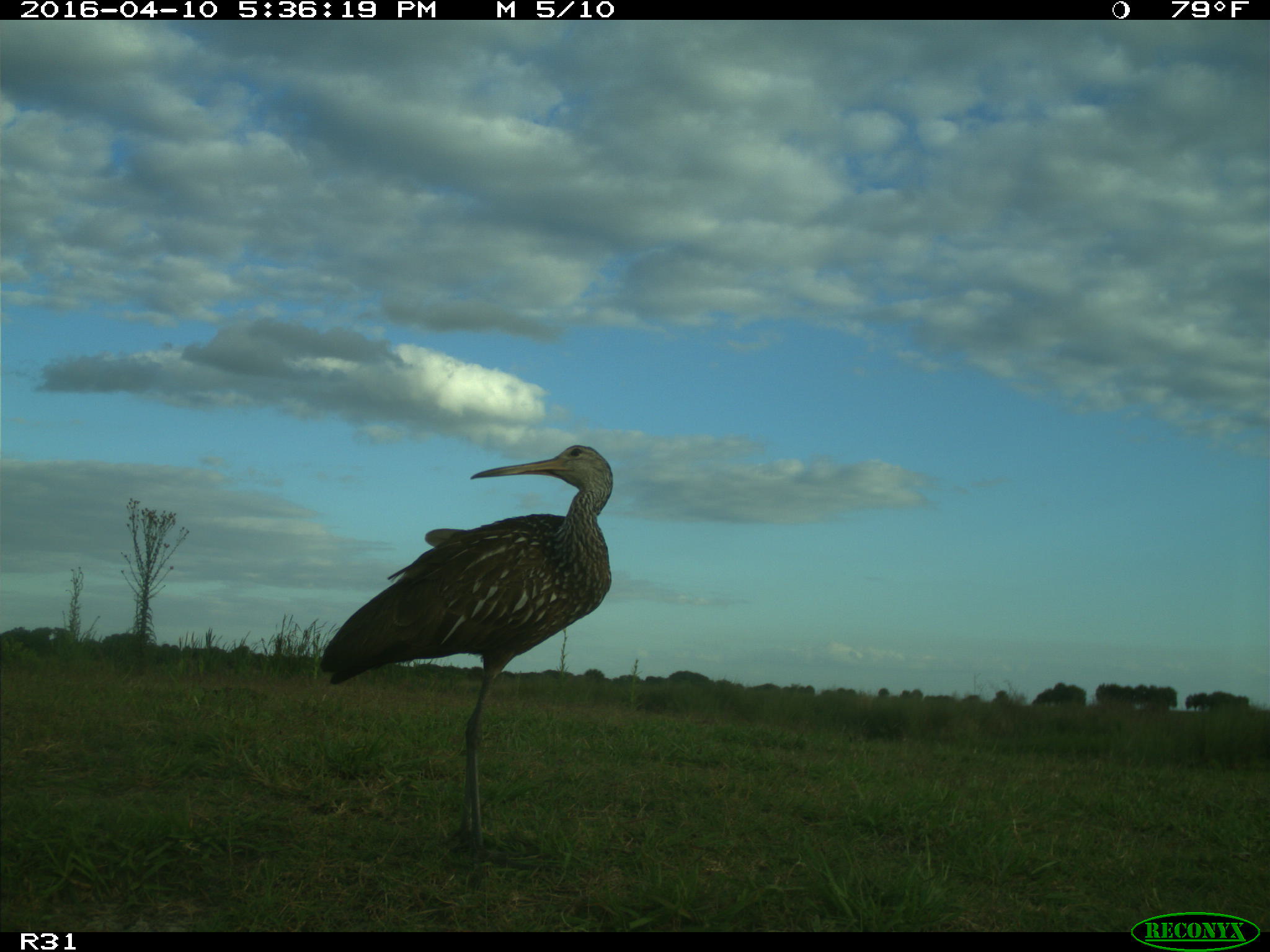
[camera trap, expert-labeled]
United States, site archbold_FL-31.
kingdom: Animalia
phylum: Chordata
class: Aves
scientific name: Aves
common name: birds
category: unidentified bird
Unidentified bird (birds) (Aves).